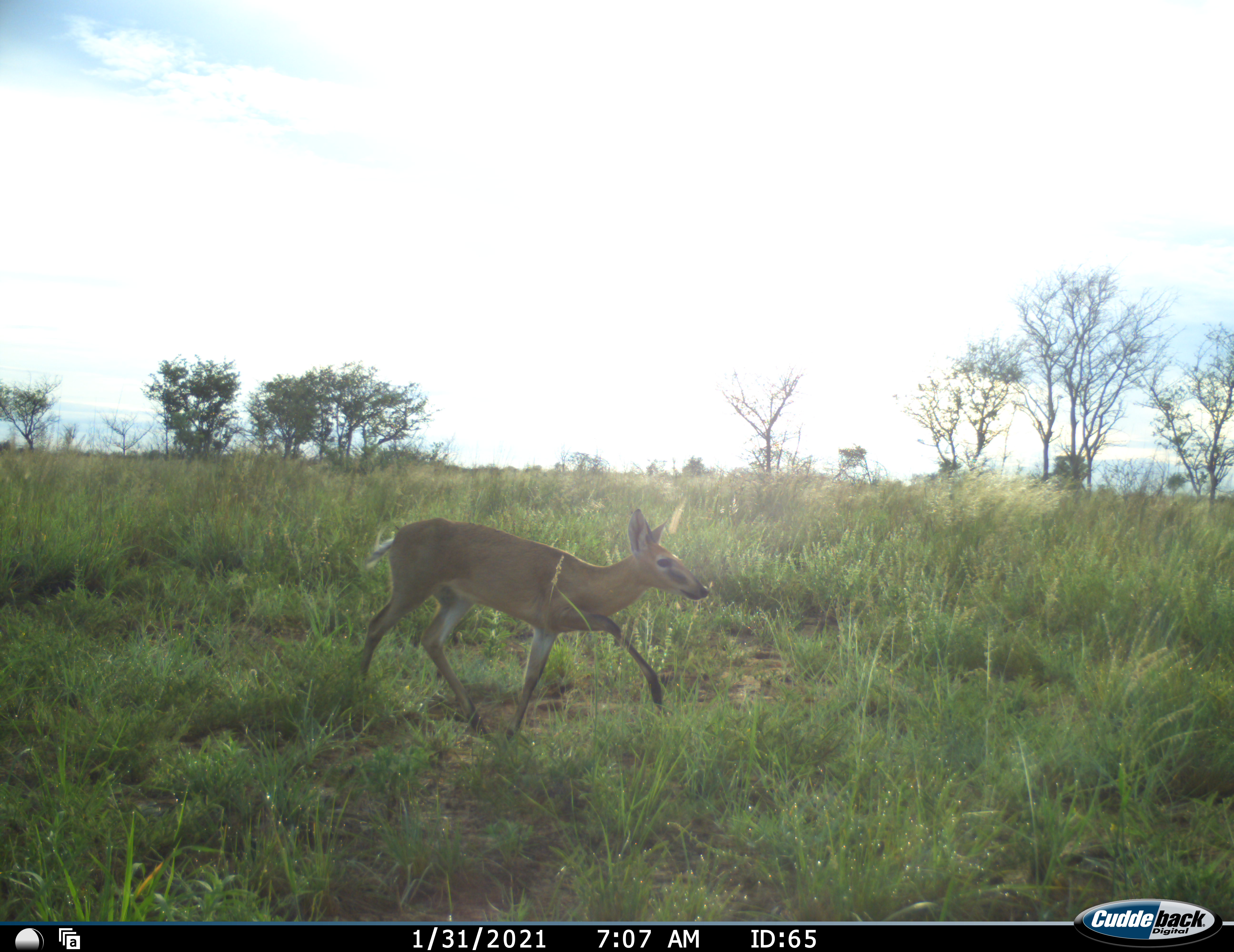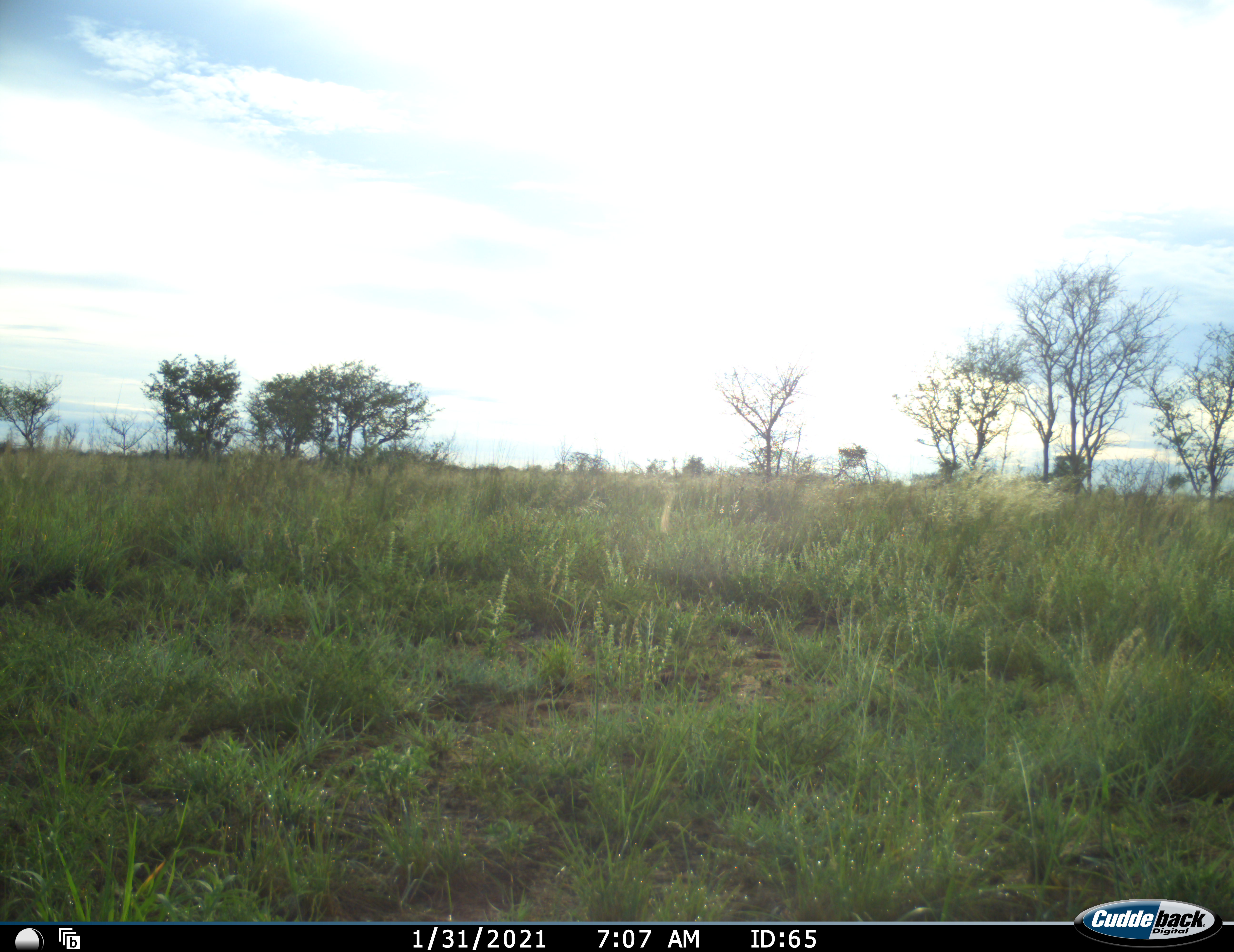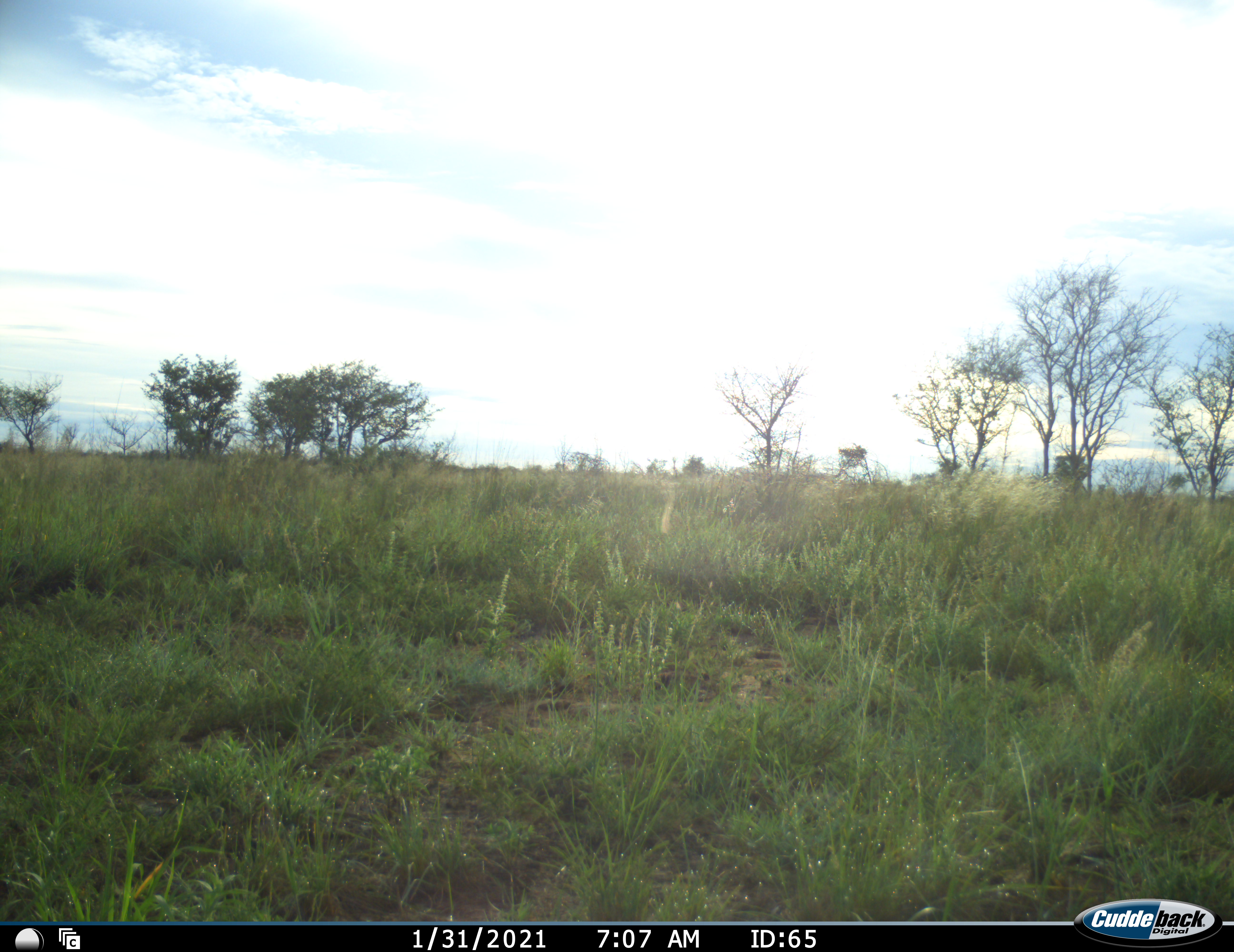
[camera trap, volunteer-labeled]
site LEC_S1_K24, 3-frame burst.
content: unidentified animal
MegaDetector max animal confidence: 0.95